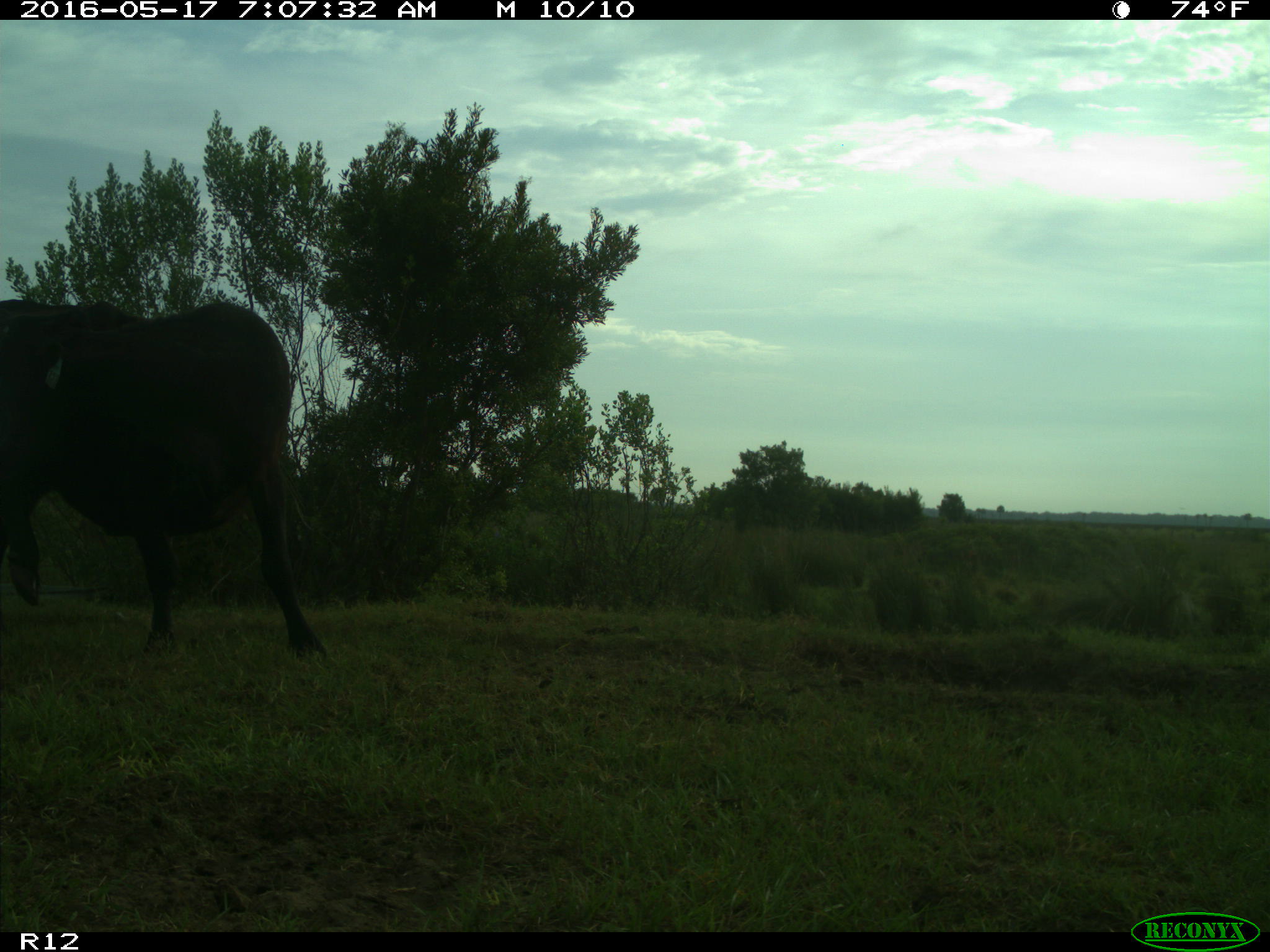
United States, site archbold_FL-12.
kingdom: Animalia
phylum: Chordata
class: Mammalia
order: Artiodactyla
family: Bovidae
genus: Bos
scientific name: Bos taurus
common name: domestic cow